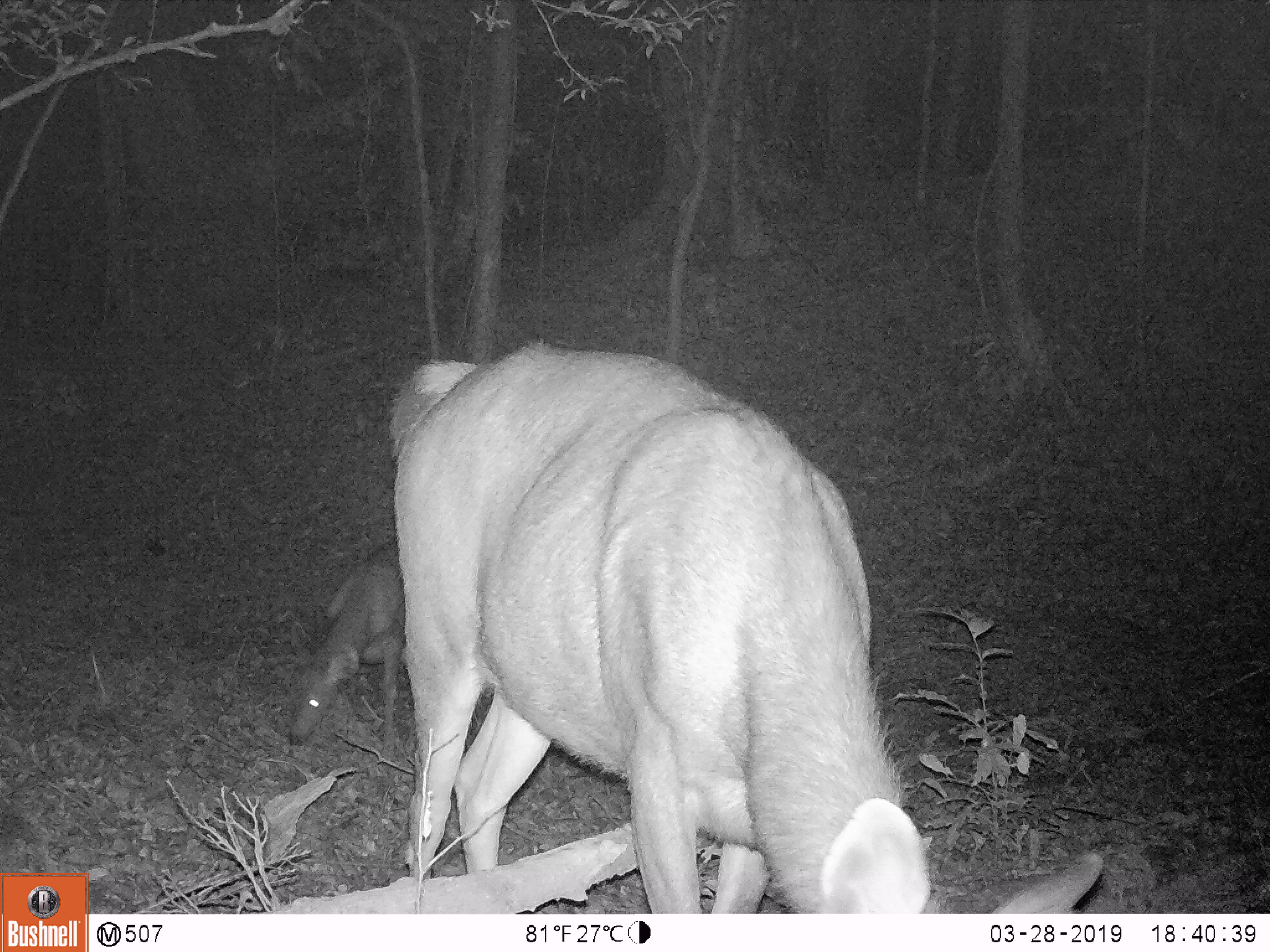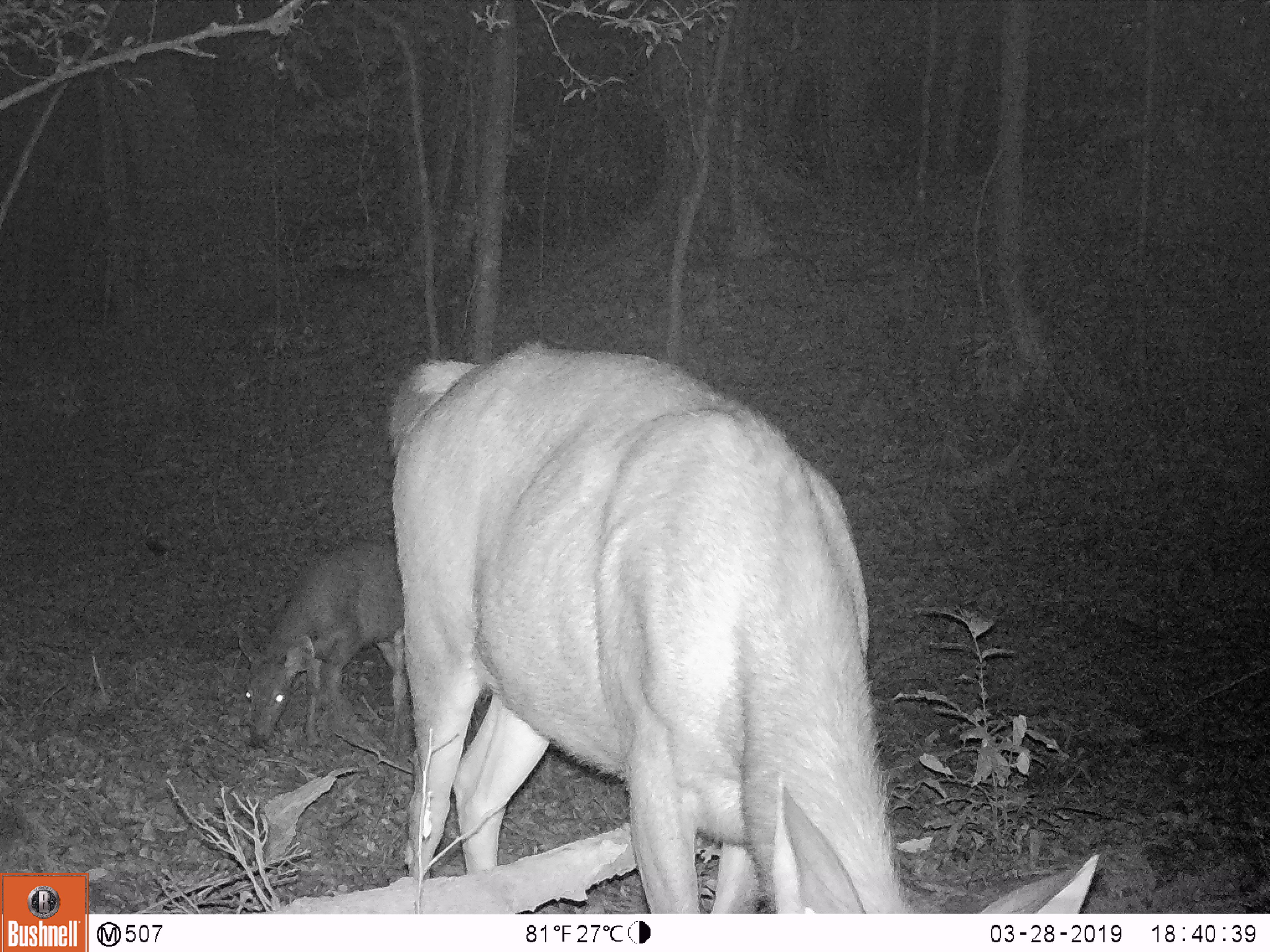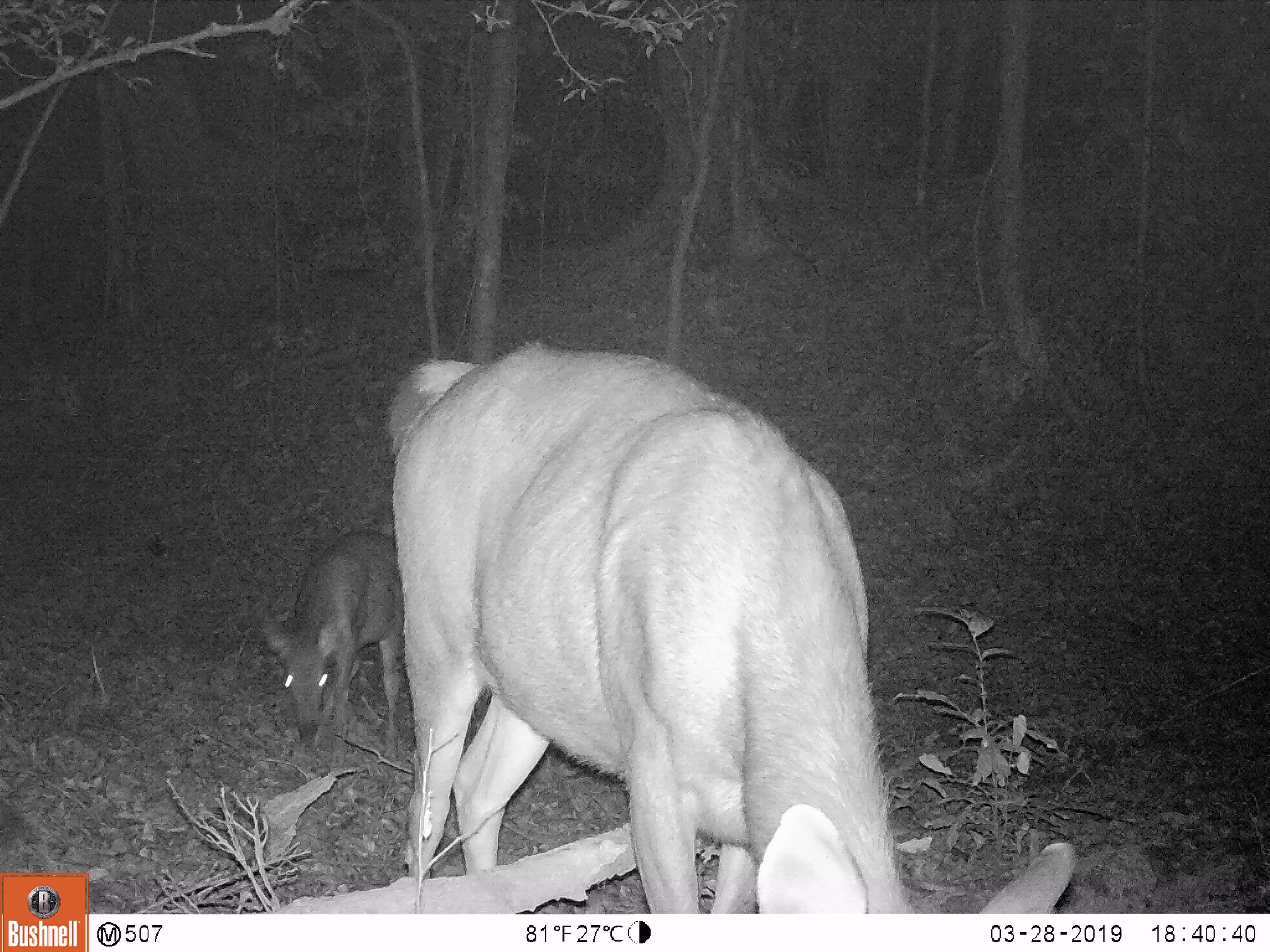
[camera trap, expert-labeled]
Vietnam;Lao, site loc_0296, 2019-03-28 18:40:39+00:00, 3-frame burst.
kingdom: Animalia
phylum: Chordata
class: Mammalia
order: Artiodactyla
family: Cervidae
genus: Rusa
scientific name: Rusa unicolor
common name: sambar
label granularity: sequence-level